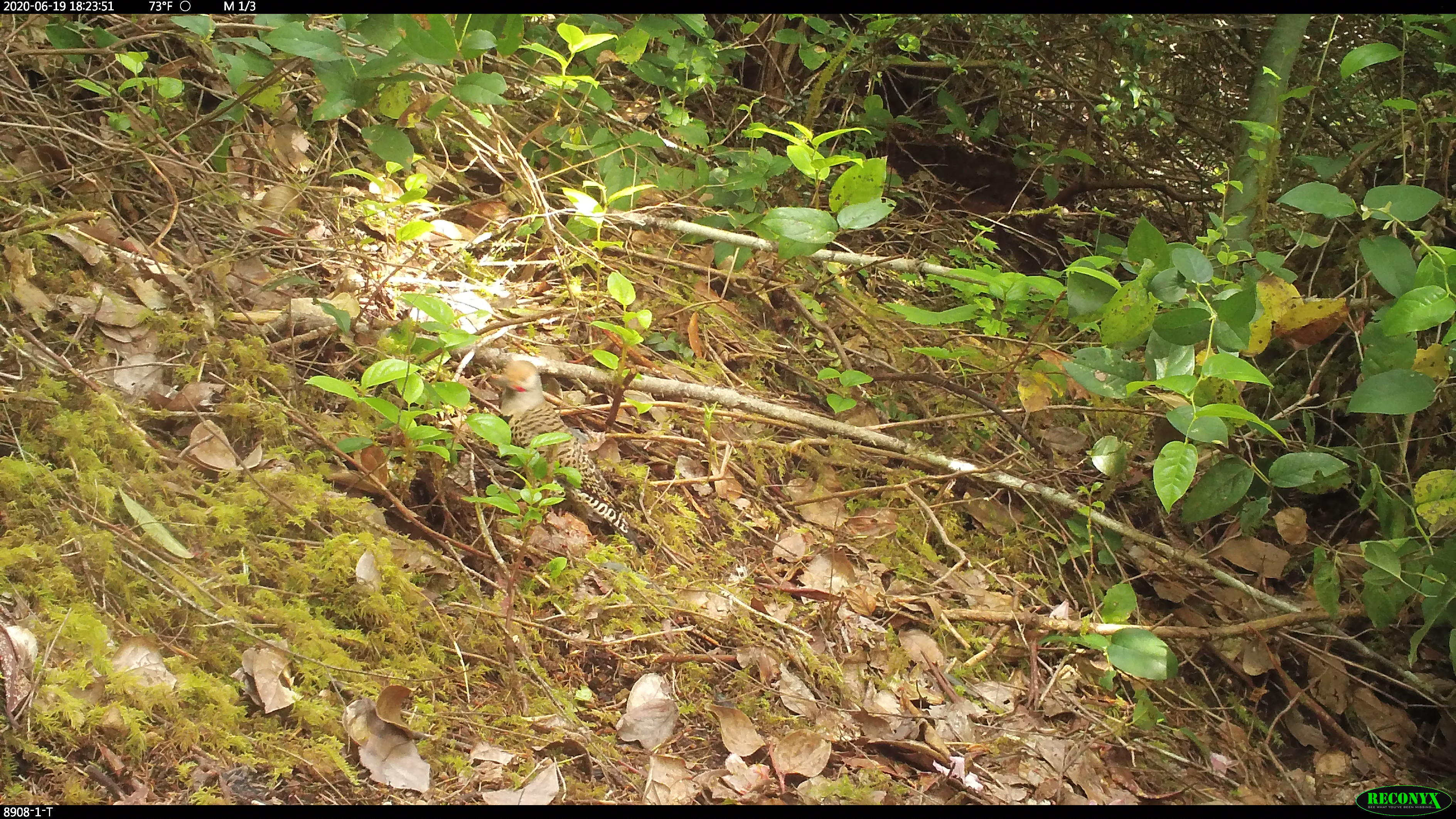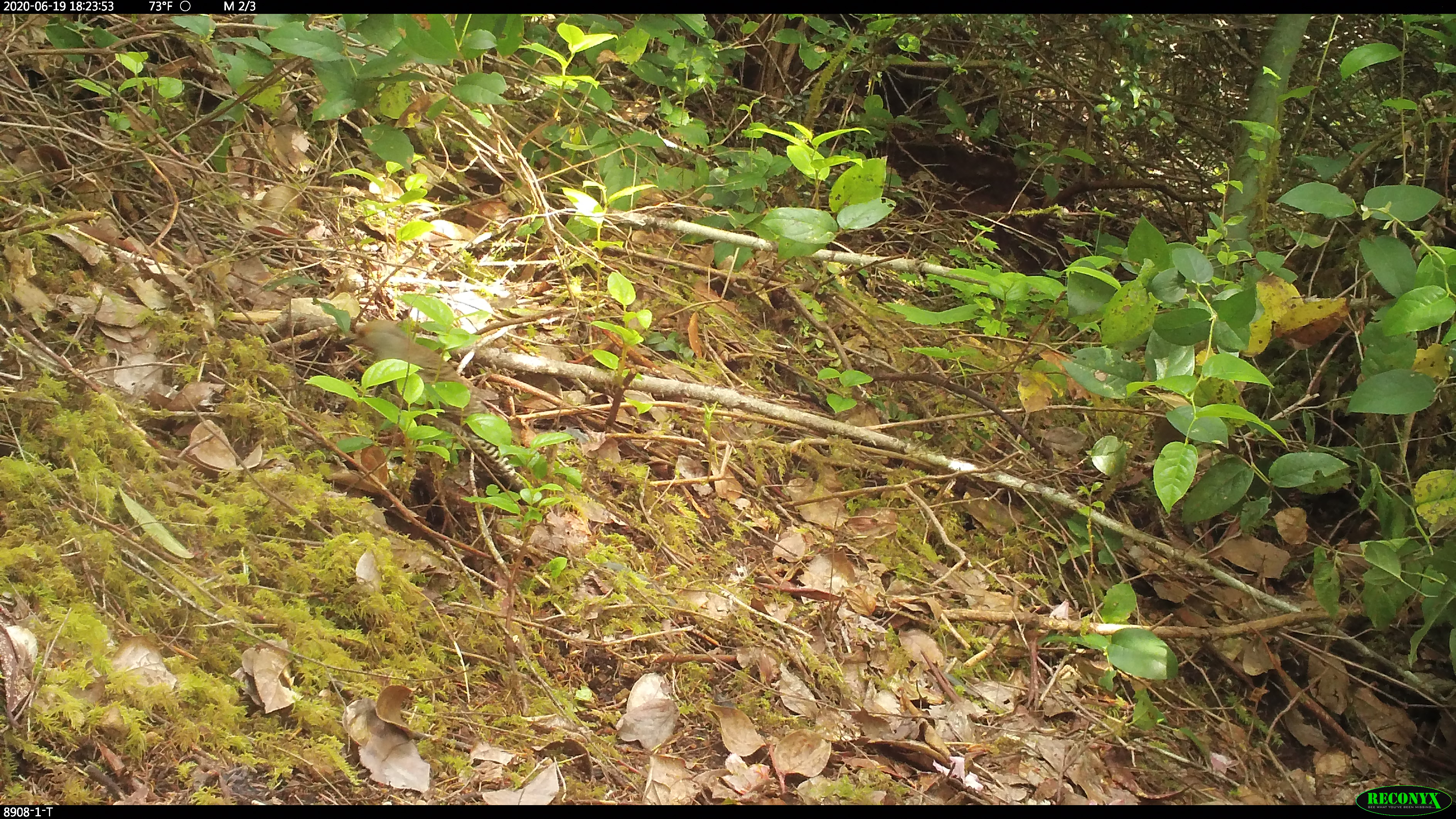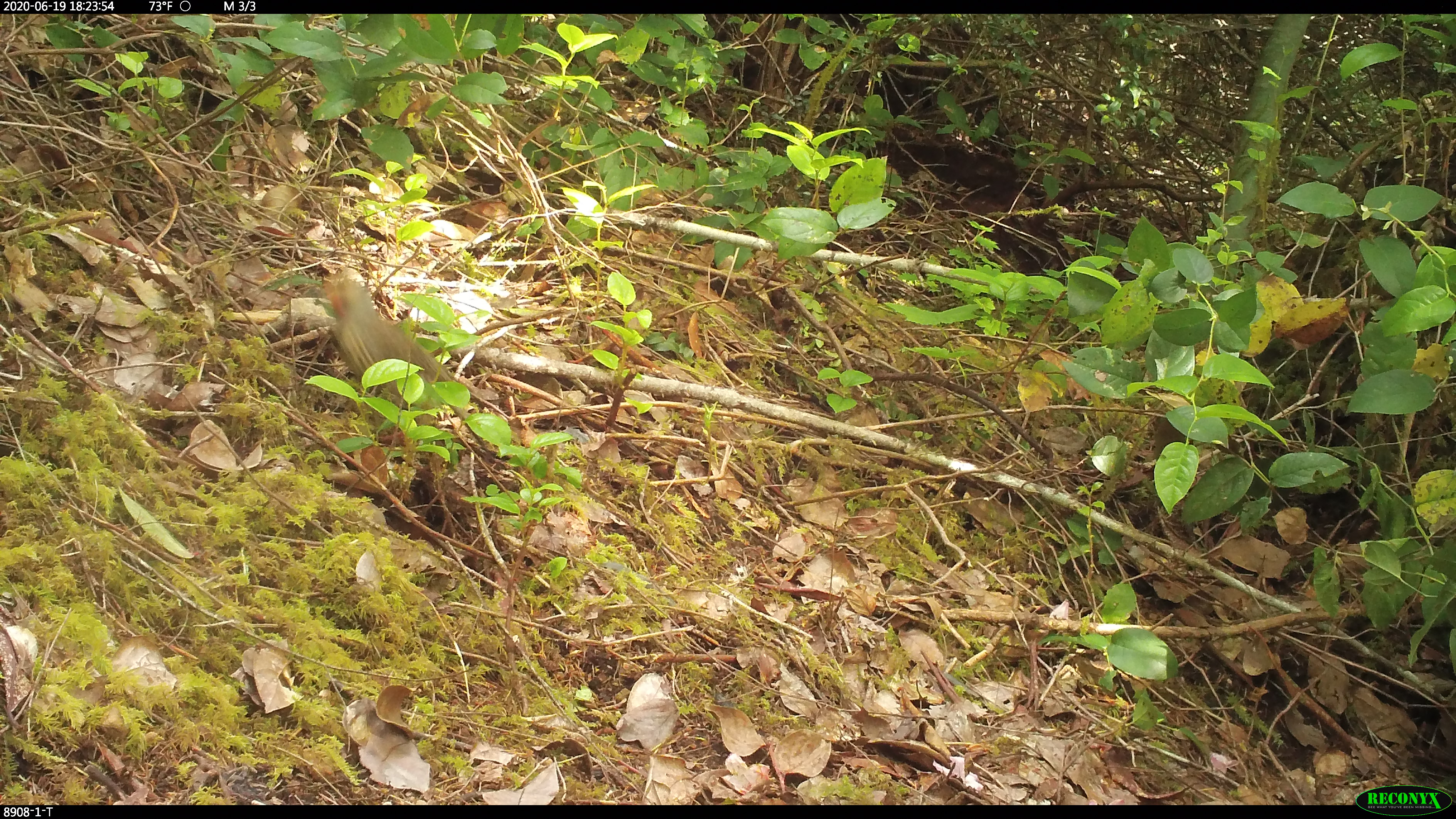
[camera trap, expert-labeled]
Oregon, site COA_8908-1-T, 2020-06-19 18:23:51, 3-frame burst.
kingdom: Animalia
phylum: Chordata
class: Aves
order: Piciformes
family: Picidae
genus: Colaptes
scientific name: Colaptes auratus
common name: northern flicker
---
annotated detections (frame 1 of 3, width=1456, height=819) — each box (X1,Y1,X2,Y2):
northern flicker: (474,347,651,558)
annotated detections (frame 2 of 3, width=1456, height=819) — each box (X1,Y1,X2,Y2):
northern flicker: (333,309,536,493)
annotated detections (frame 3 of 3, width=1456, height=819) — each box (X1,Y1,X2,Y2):
northern flicker: (300,272,471,412)